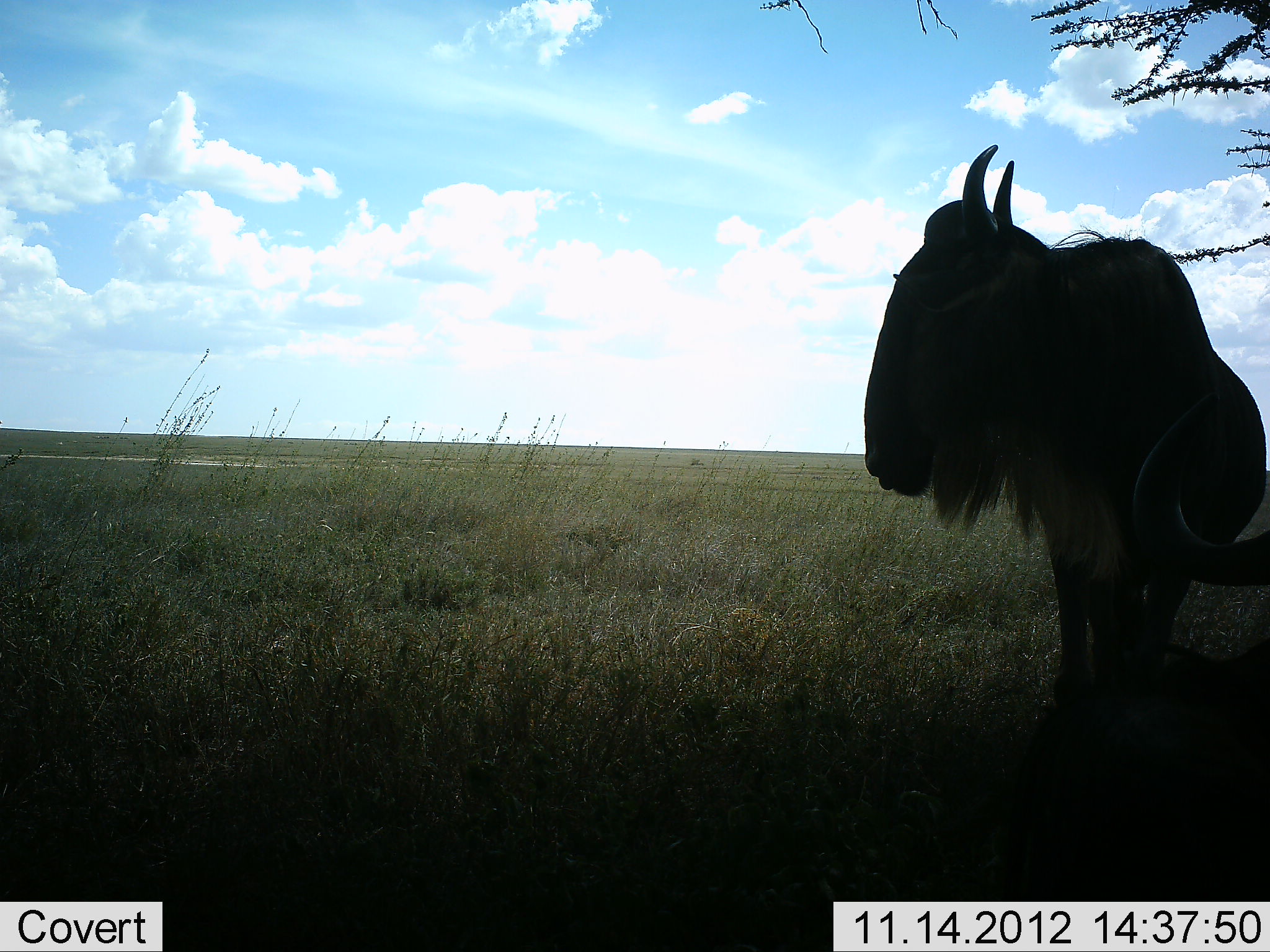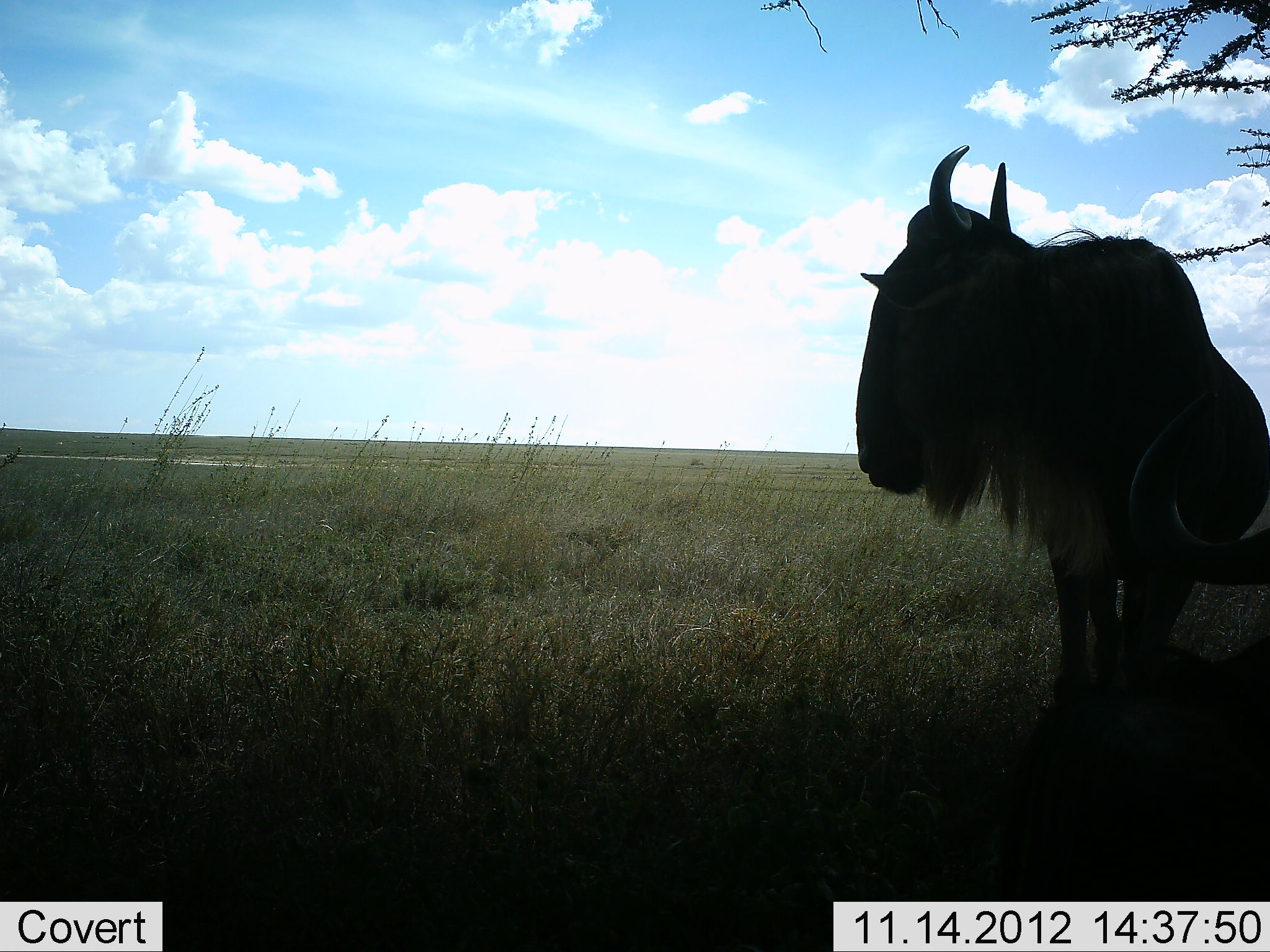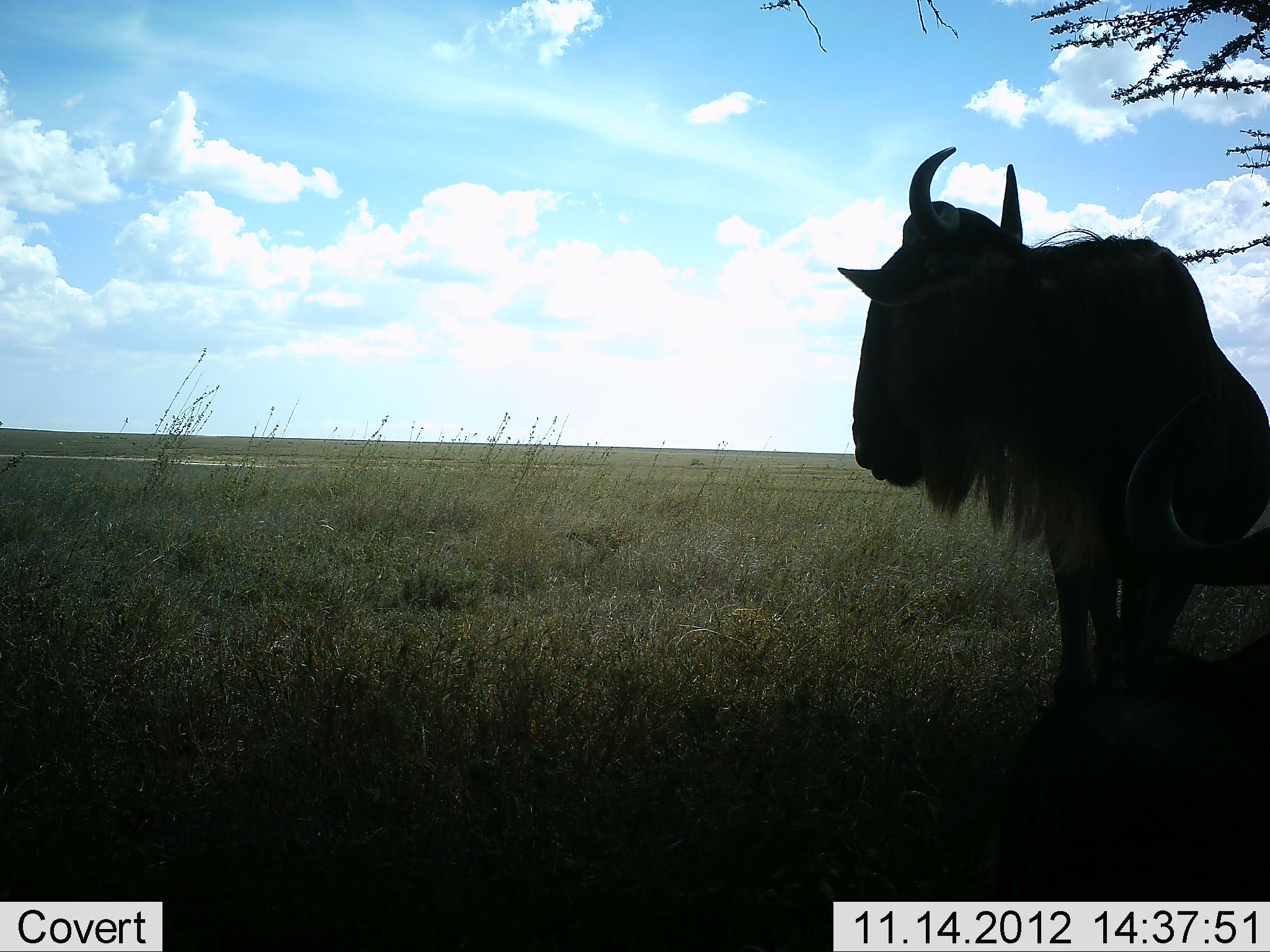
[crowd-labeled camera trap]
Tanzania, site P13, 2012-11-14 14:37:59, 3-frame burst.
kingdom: Animalia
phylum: Chordata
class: Mammalia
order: Artiodactyla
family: Bovidae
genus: Connochaetes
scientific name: Connochaetes taurinus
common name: blue wildebeest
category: wildebeest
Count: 2.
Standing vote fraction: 100%.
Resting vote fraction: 60%.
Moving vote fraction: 0%.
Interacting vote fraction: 0%.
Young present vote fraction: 0%.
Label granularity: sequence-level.